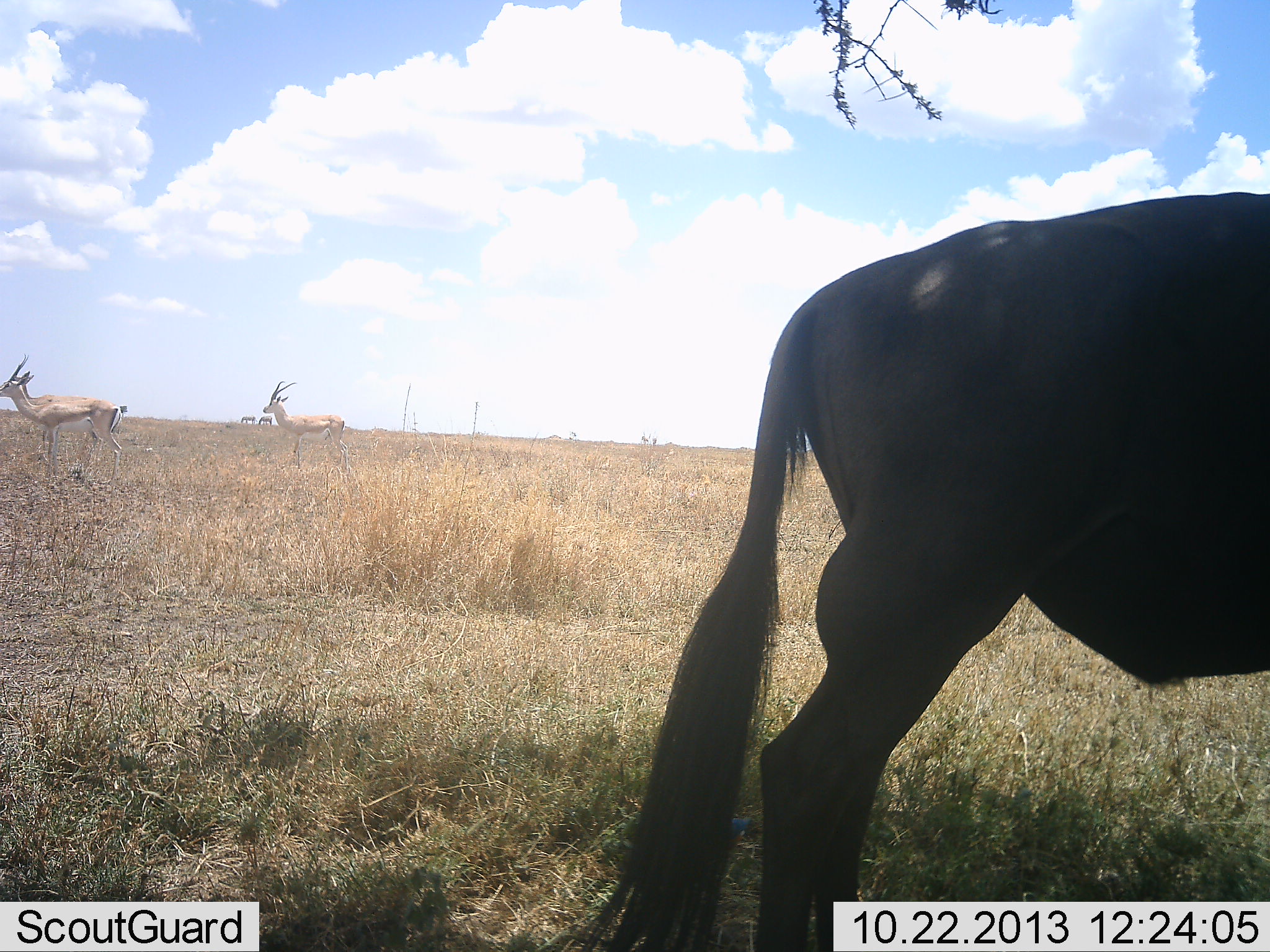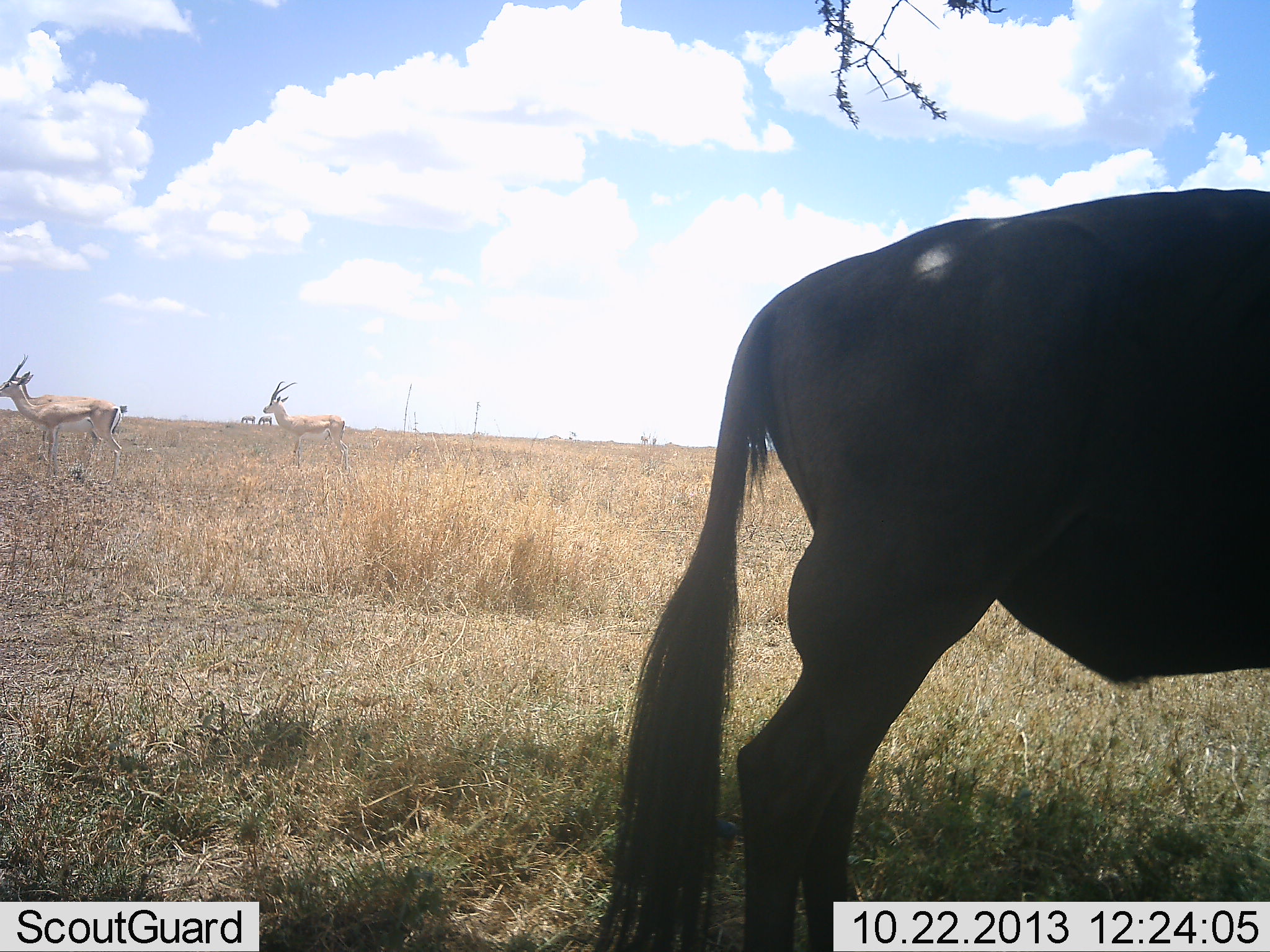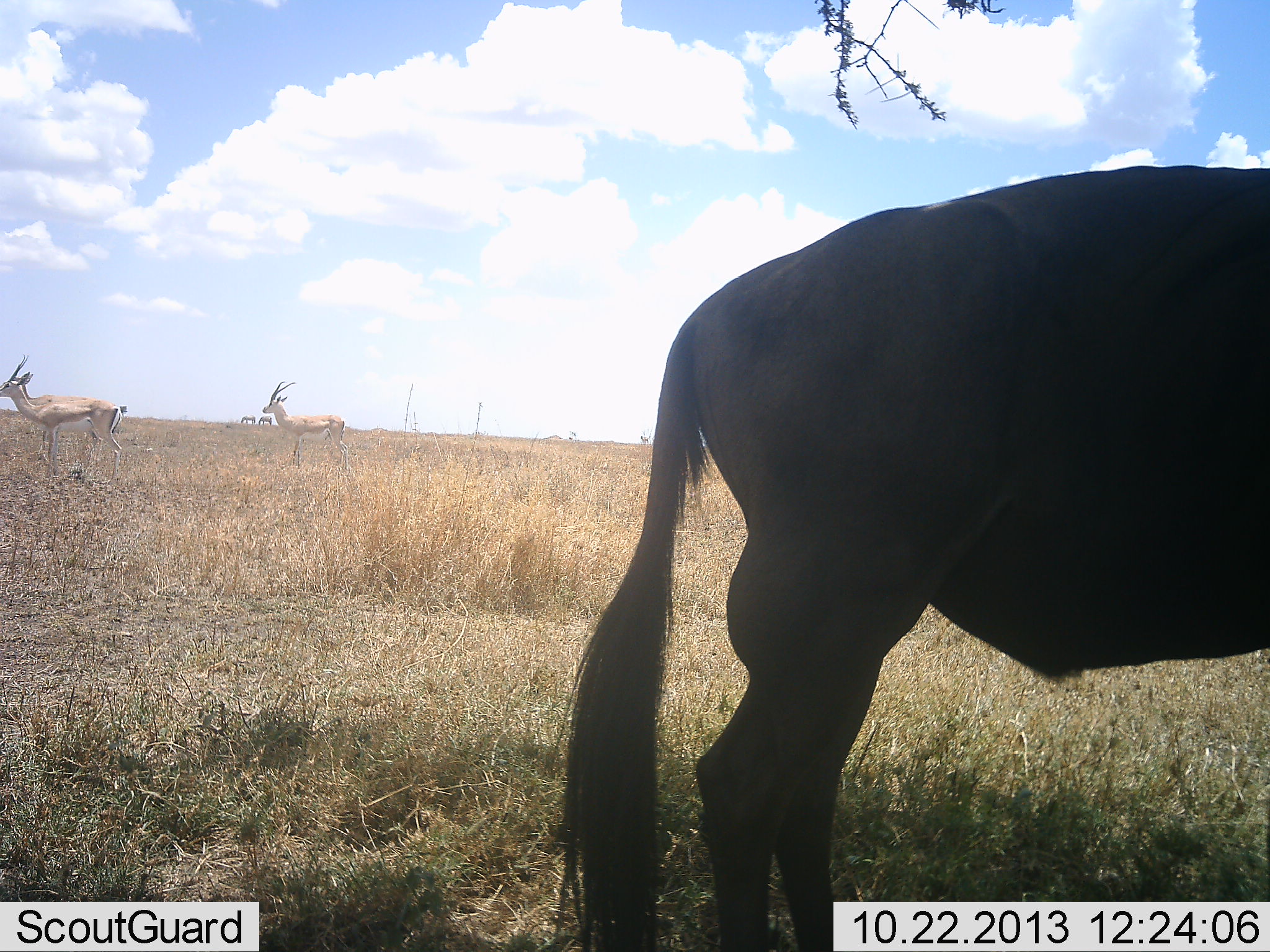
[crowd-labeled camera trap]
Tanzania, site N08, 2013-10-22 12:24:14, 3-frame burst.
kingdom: Animalia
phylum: Chordata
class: Mammalia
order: Artiodactyla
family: Bovidae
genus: Nanger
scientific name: Nanger granti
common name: grant's gazelle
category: gazellegrants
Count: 2.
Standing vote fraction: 93%.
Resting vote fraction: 0%.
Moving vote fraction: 7%.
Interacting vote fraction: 0%.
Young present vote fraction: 0%.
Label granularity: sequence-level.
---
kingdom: Animalia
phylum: Chordata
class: Mammalia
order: Artiodactyla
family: Bovidae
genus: Connochaetes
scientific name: Connochaetes taurinus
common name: blue wildebeest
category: wildebeest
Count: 1.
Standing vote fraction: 94%.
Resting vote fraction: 6%.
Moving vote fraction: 0%.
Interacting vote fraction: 0%.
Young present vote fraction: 0%.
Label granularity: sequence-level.